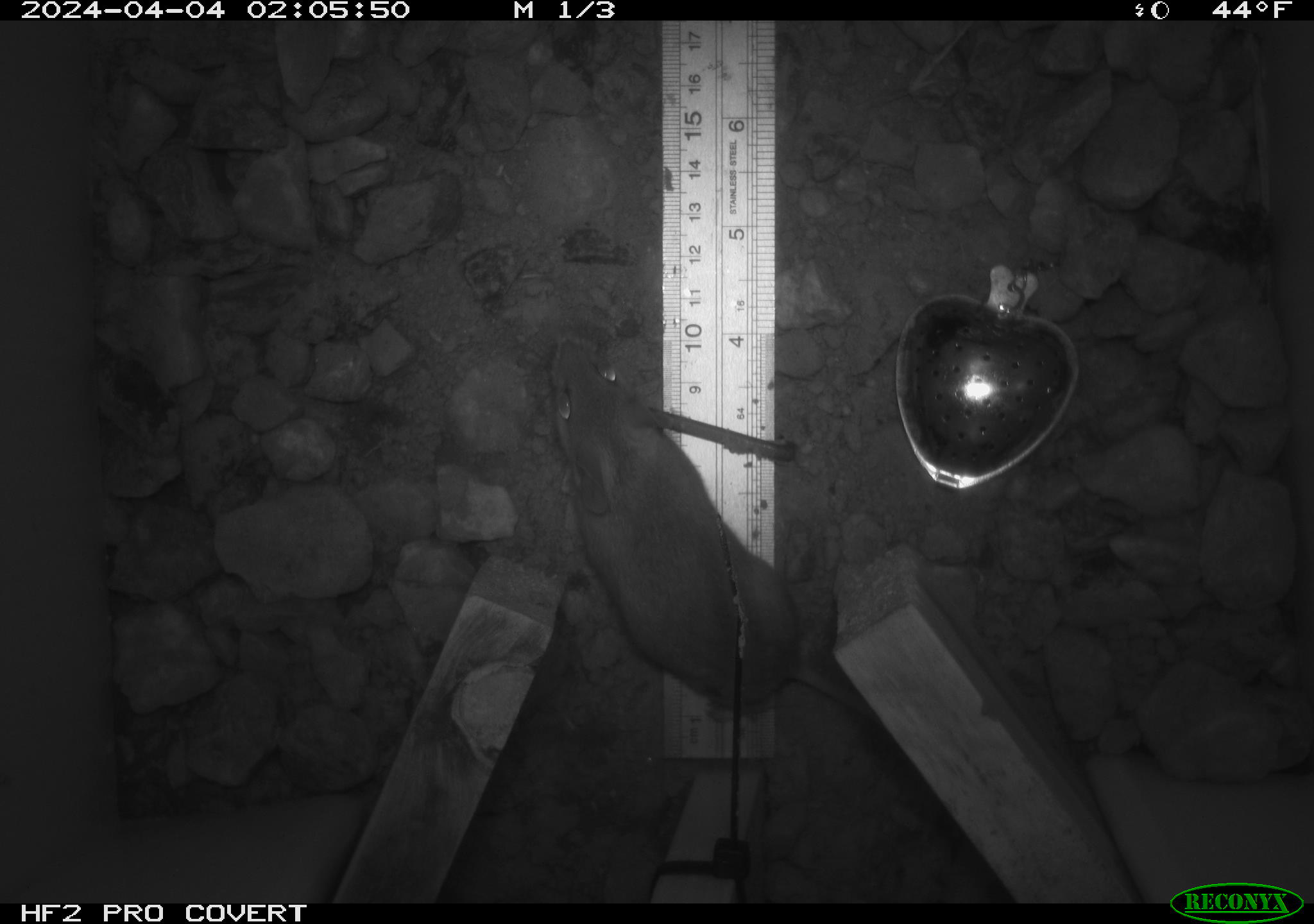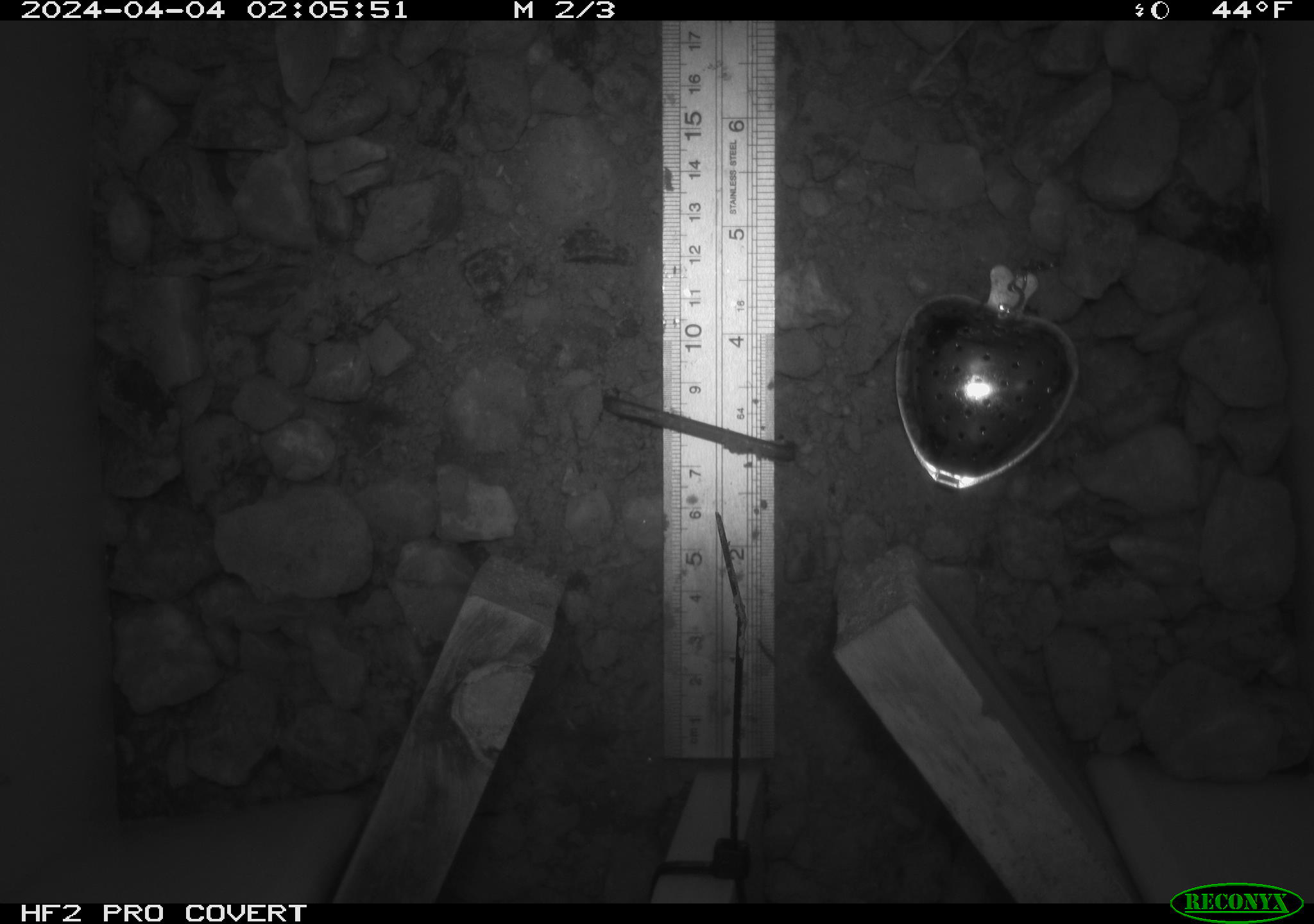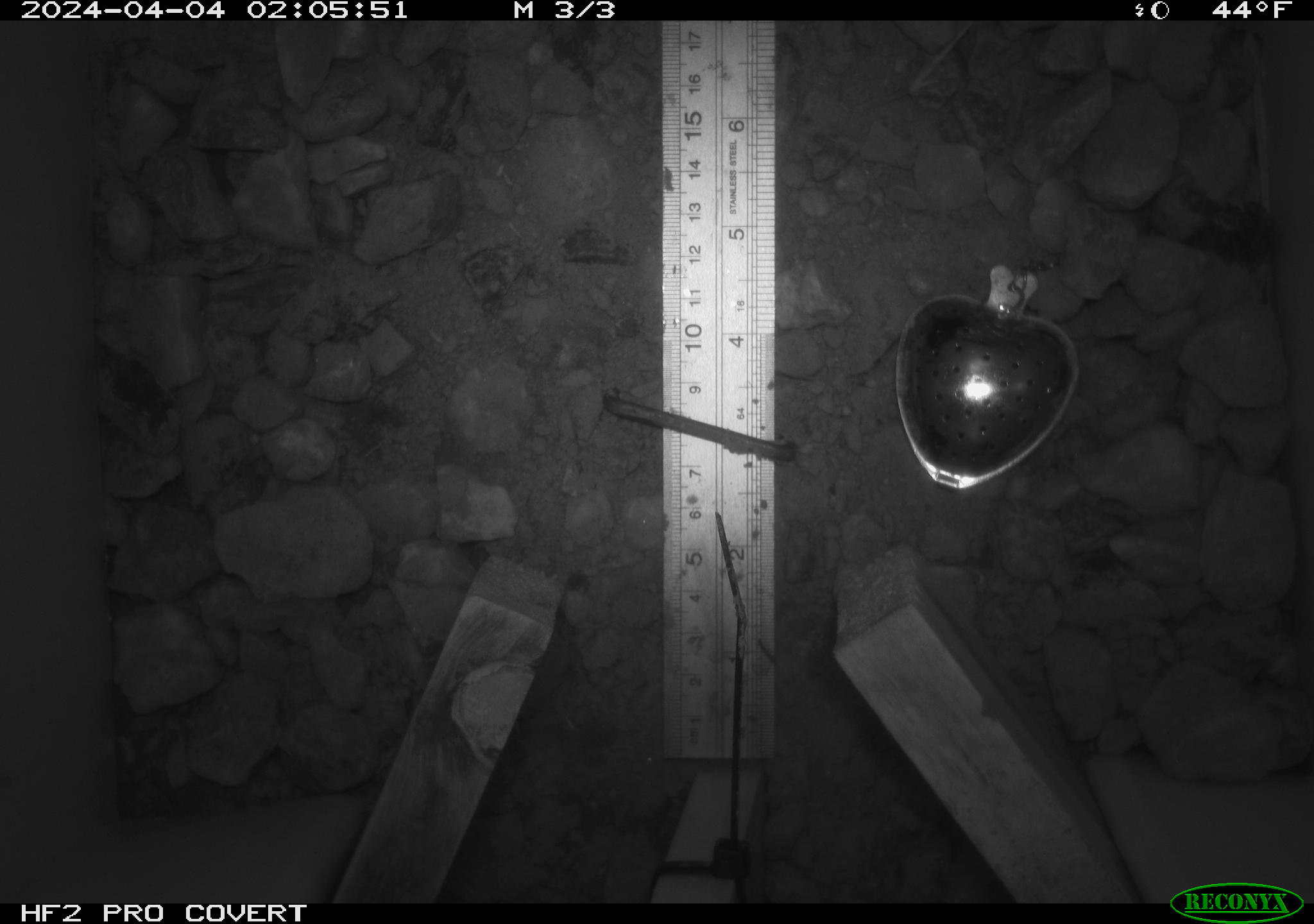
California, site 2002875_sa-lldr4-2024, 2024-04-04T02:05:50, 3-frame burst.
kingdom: Animalia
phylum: Chordata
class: Mammalia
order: Rodentia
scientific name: Rodentia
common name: rodent